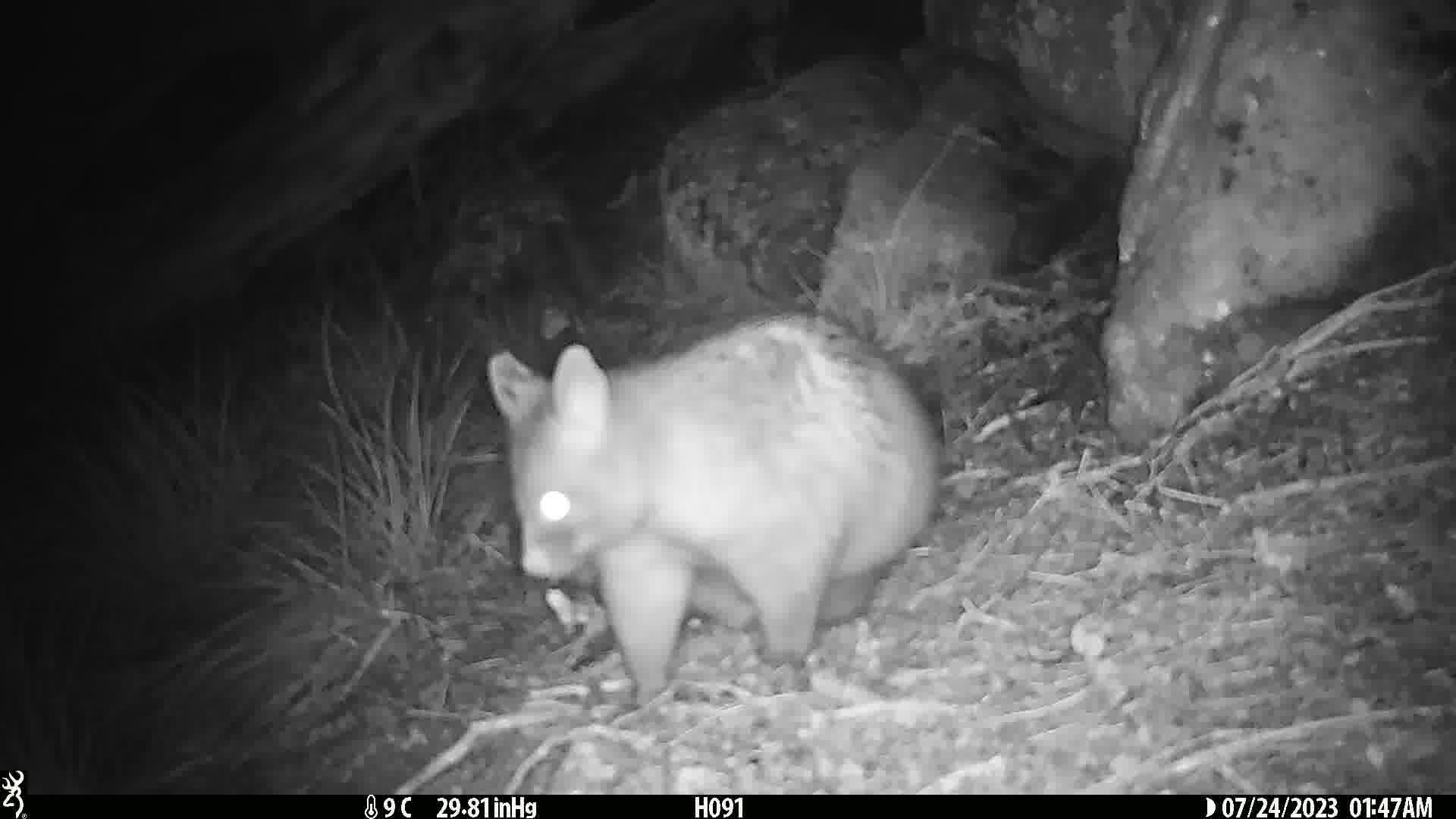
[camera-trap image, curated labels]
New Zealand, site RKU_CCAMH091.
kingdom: Animalia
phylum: Chordata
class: Mammalia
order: Diprotodontia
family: Phalangeridae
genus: Trichosurus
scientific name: Trichosurus vulpecula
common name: common brushtail possum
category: possum